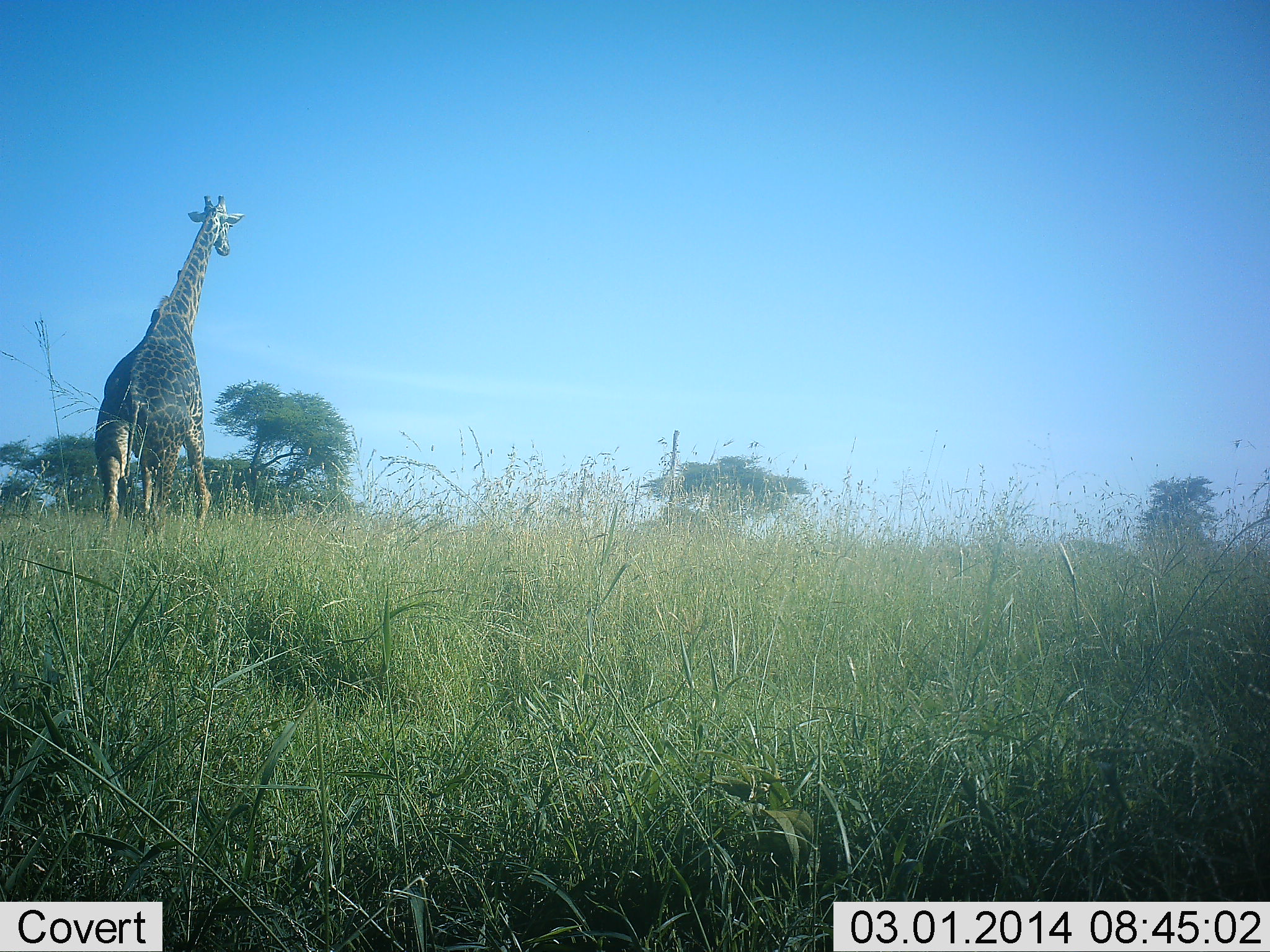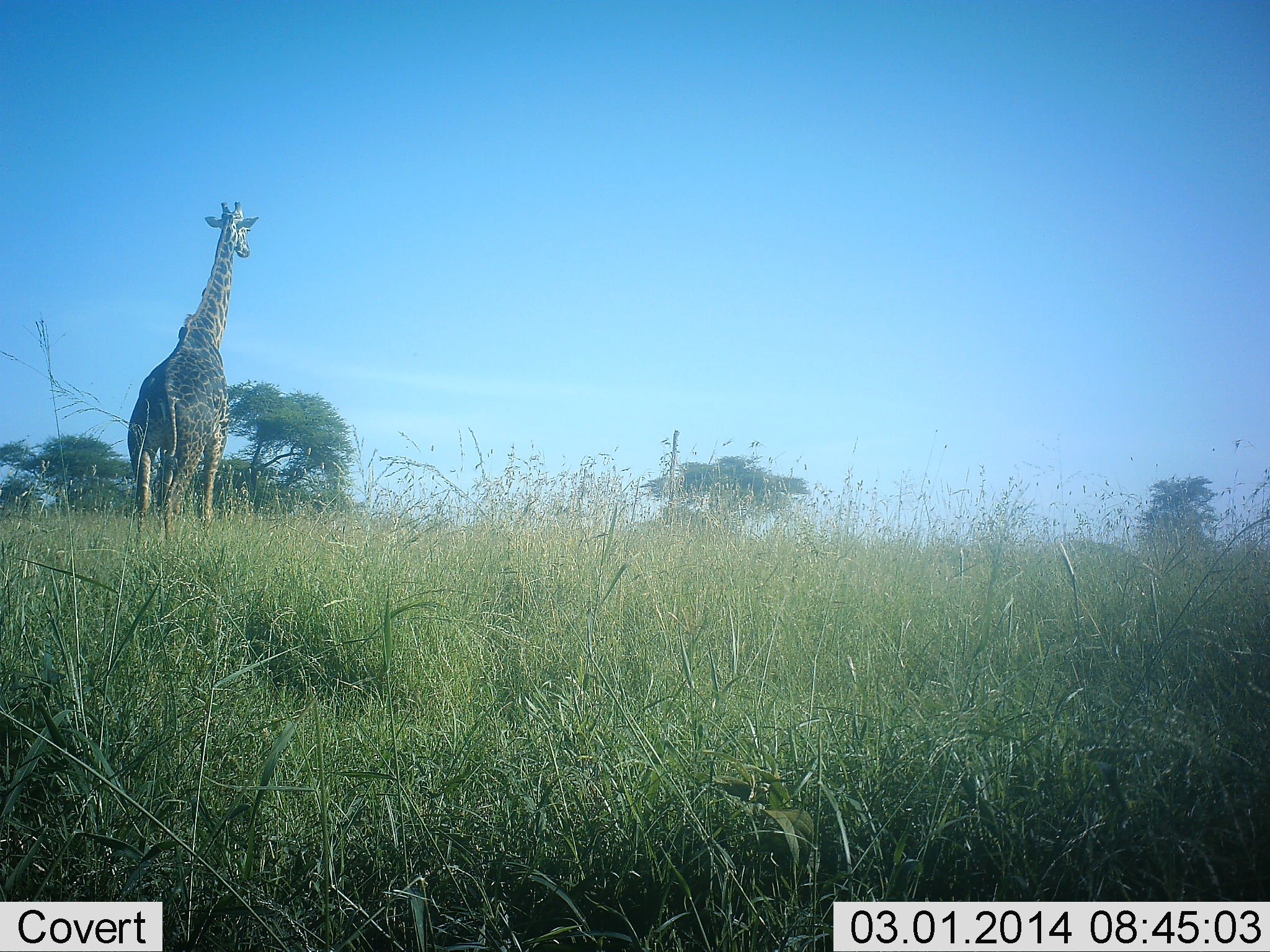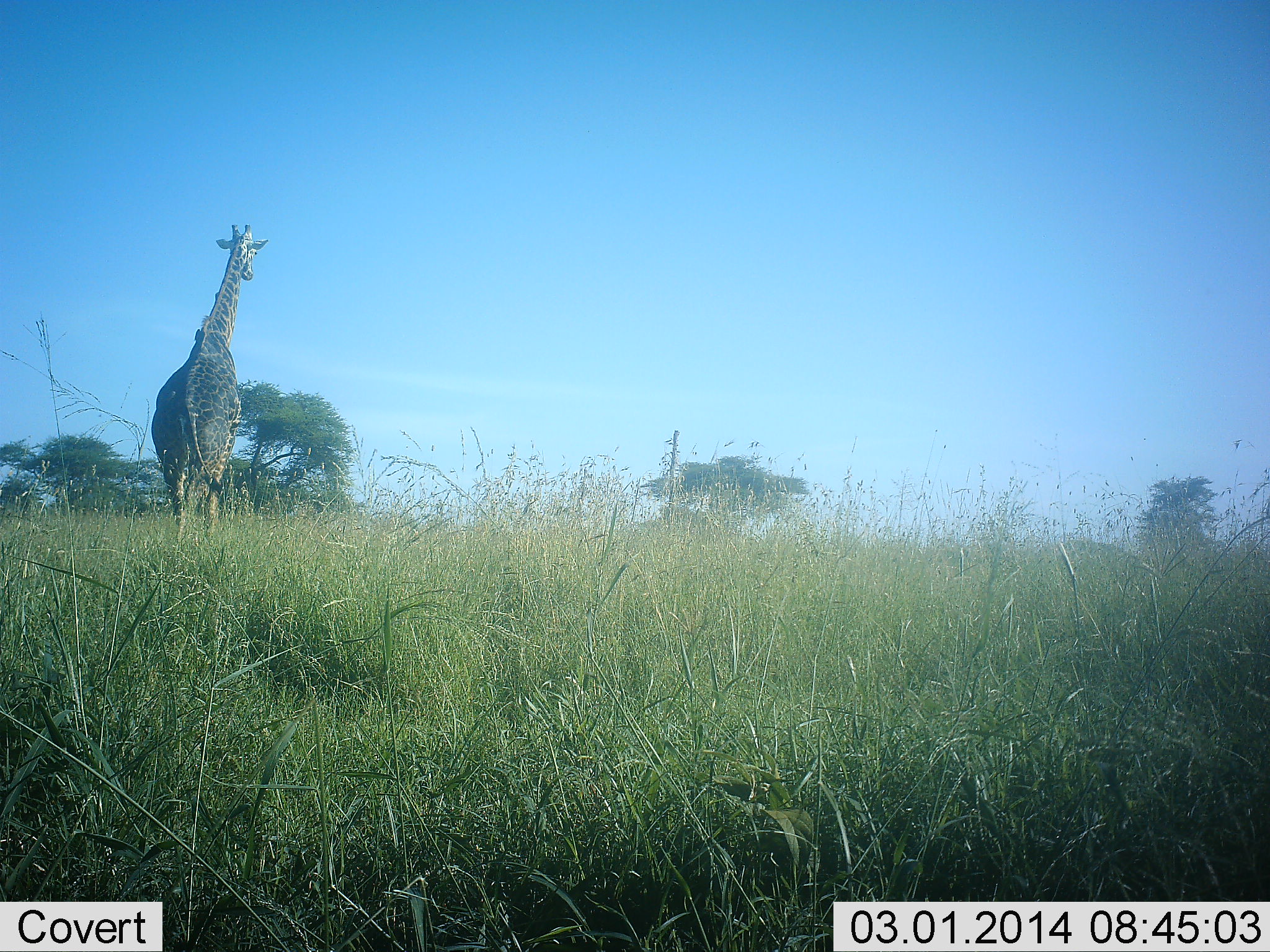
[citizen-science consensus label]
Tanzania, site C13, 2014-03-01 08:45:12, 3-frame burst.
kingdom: Animalia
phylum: Chordata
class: Mammalia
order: Artiodactyla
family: Giraffidae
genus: Giraffa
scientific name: Giraffa camelopardalis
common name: giraffe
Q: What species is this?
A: Giraffe (Giraffa camelopardalis).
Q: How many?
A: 1.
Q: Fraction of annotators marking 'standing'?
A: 20%.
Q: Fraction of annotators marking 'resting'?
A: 0%.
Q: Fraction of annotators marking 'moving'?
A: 82%.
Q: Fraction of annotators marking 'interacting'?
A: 0%.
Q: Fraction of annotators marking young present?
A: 0%.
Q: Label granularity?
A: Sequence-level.